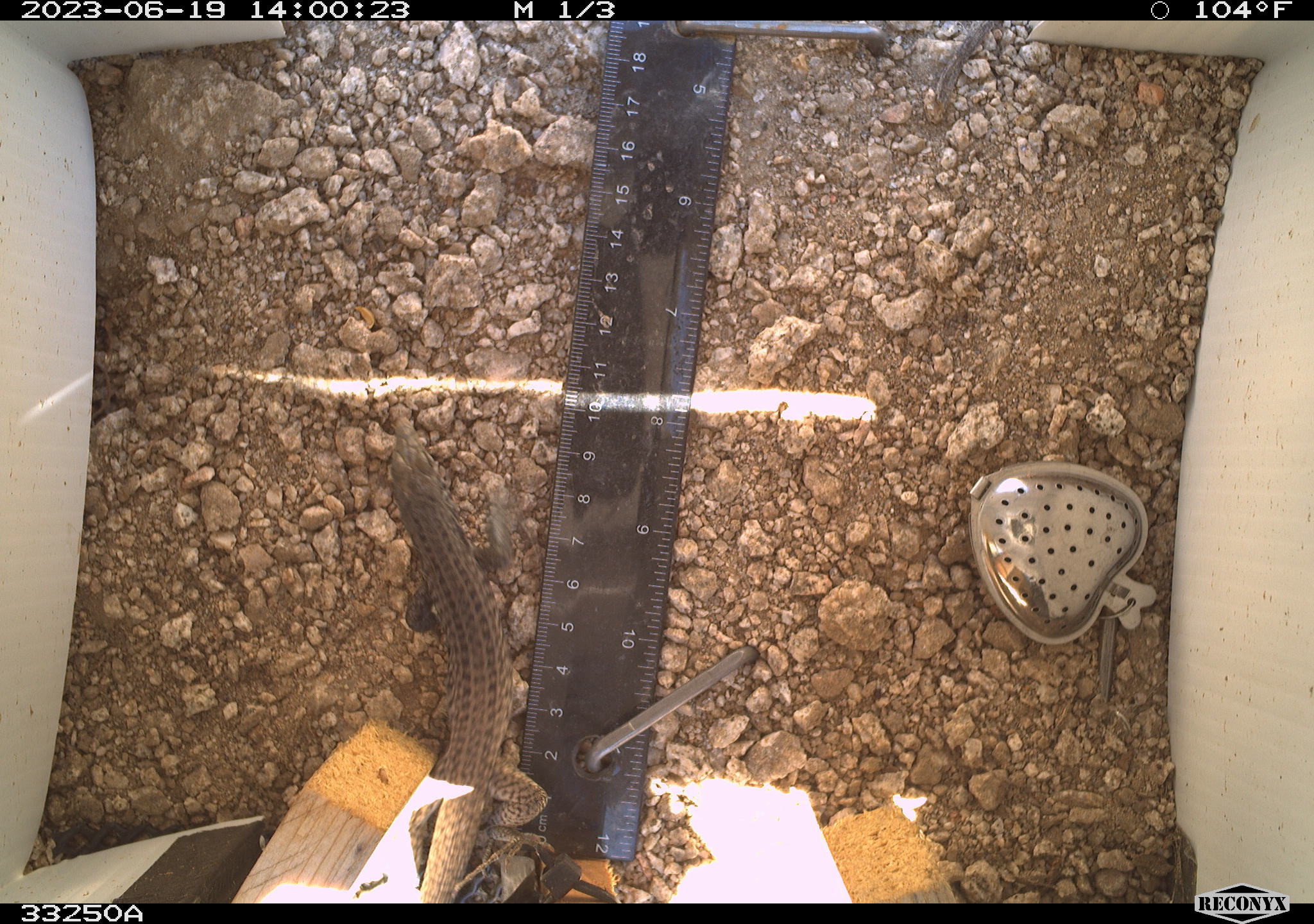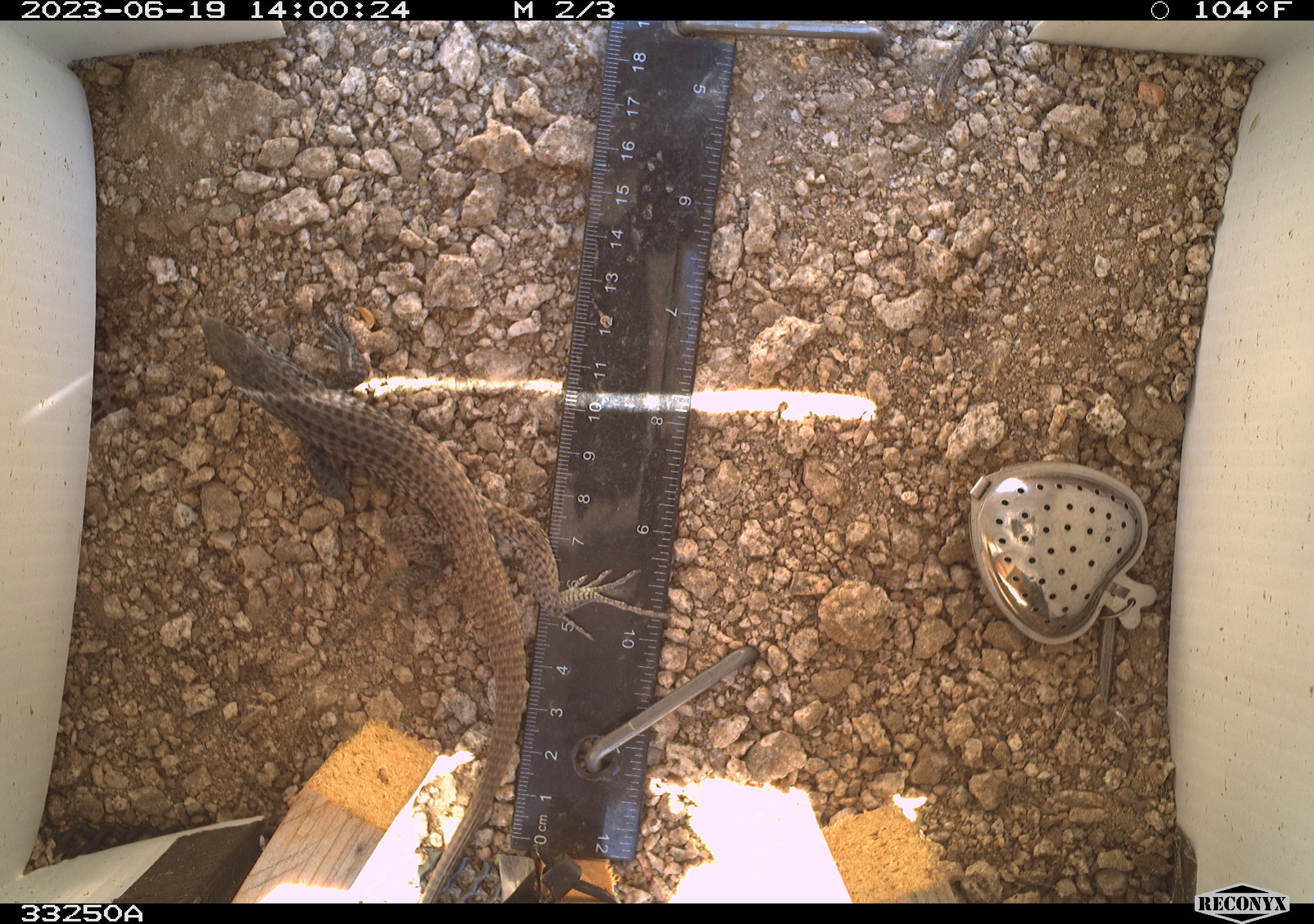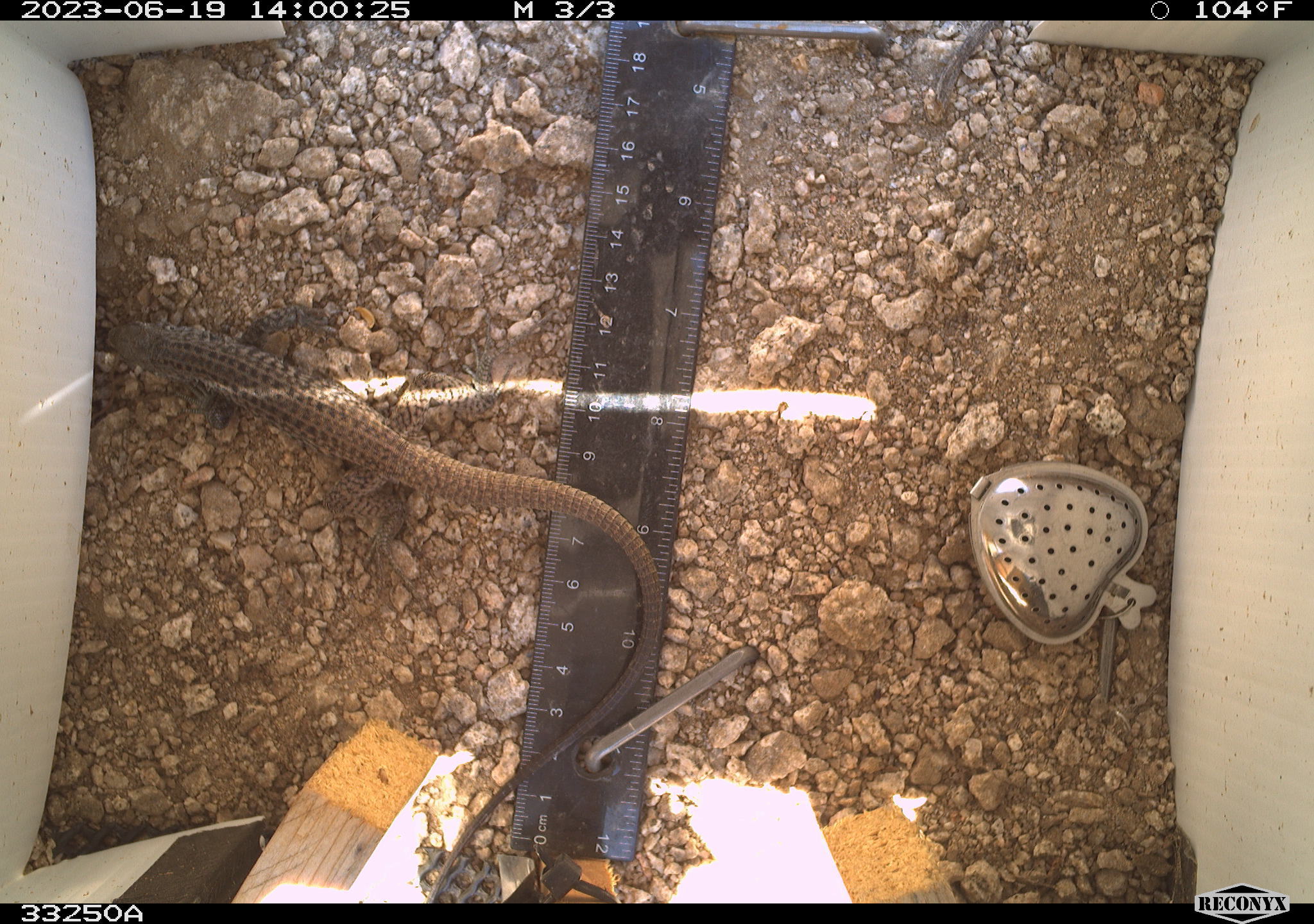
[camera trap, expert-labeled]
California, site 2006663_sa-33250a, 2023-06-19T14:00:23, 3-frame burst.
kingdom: Animalia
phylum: Chordata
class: Reptilia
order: Squamata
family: Teiidae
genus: Aspidoscelis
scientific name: Aspidoscelis tigris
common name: western whiptail